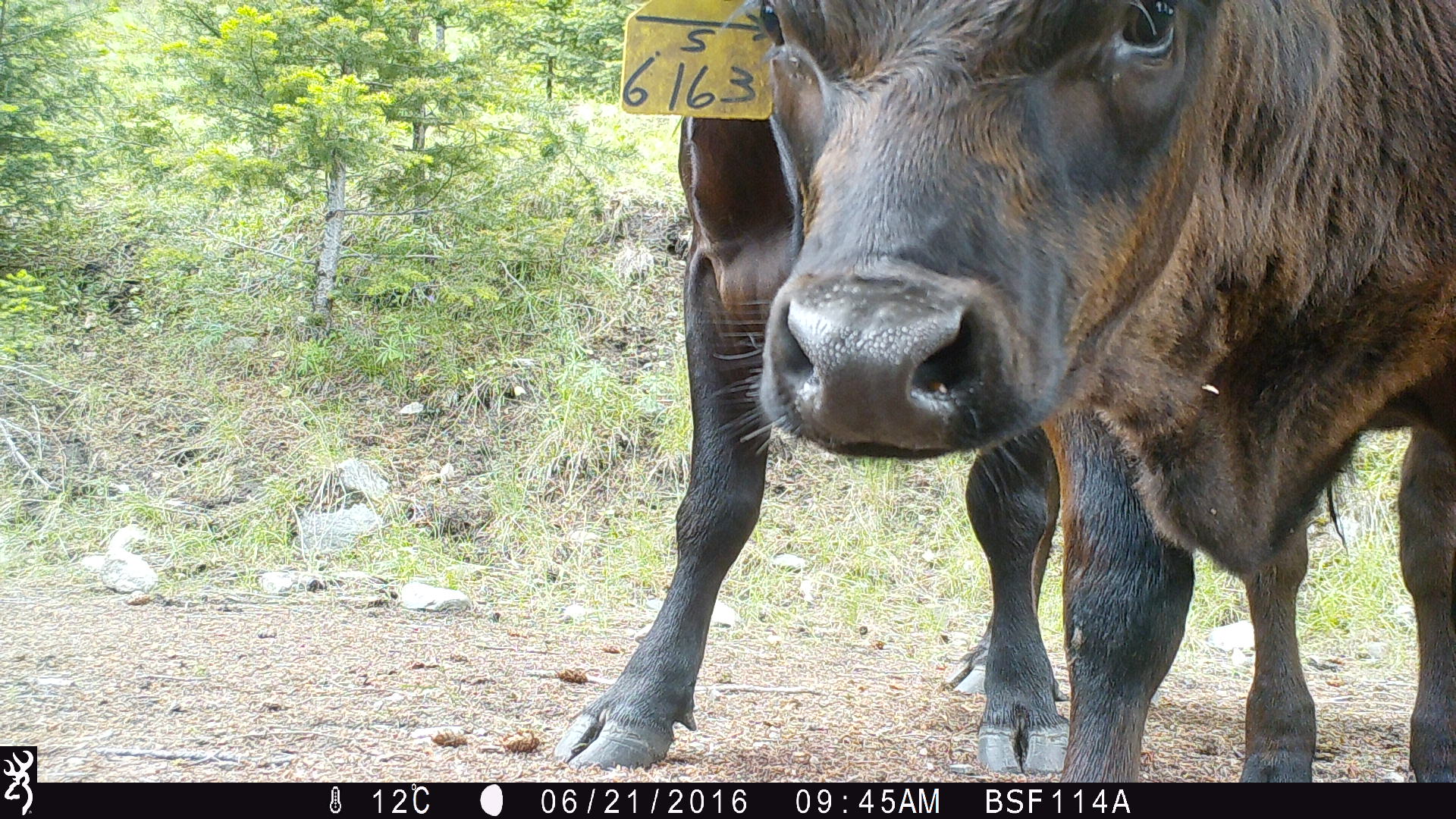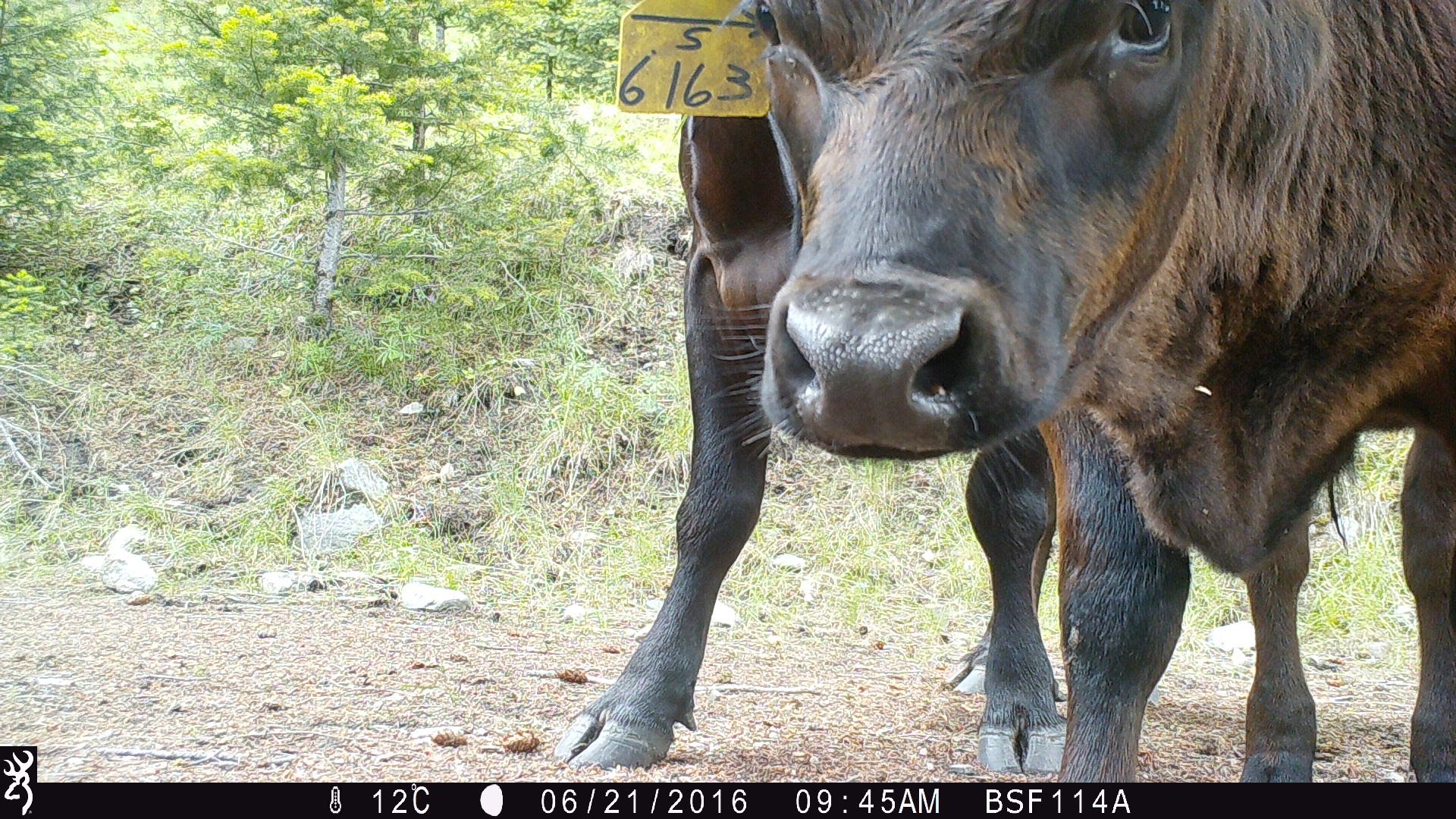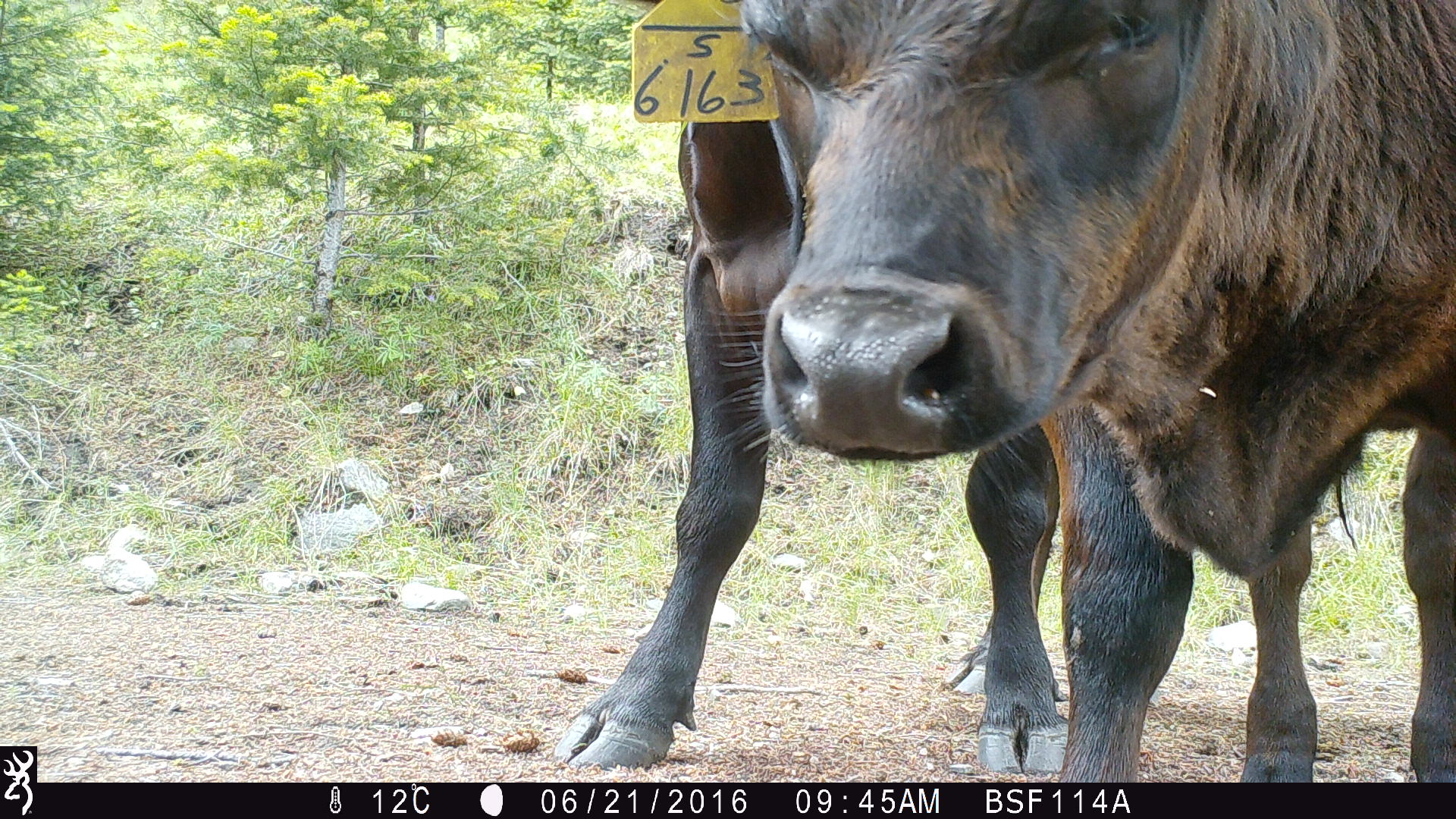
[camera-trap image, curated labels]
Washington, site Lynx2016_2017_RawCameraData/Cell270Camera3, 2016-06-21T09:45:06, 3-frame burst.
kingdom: Animalia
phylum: Chordata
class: Mammalia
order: Artiodactyla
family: Bovidae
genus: Bos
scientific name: Bos taurus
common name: domestic cattle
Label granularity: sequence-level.